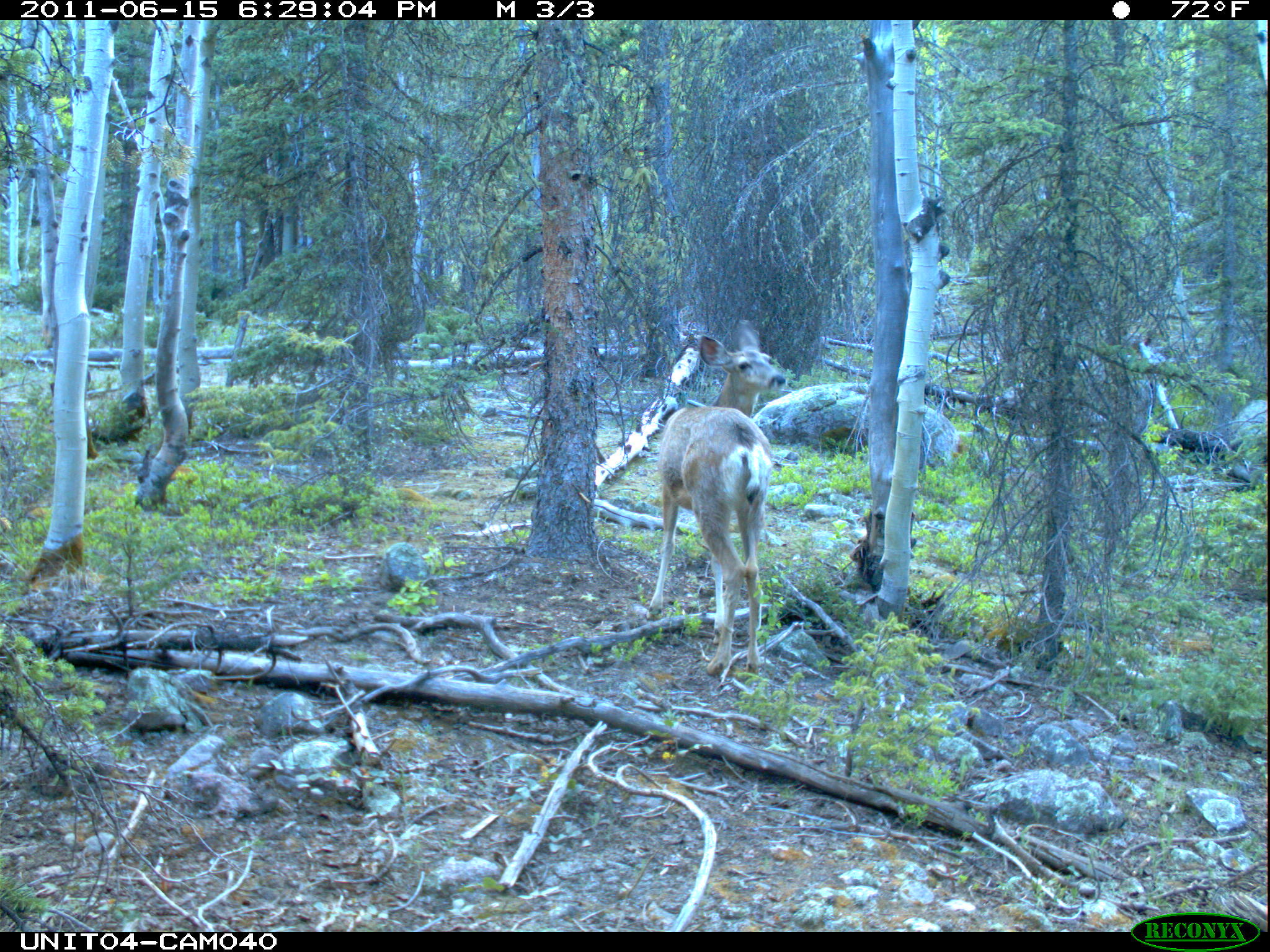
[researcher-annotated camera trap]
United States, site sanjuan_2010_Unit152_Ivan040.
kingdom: Animalia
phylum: Chordata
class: Mammalia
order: Artiodactyla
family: Cervidae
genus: Odocoileus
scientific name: Odocoileus hemionus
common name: mule deer